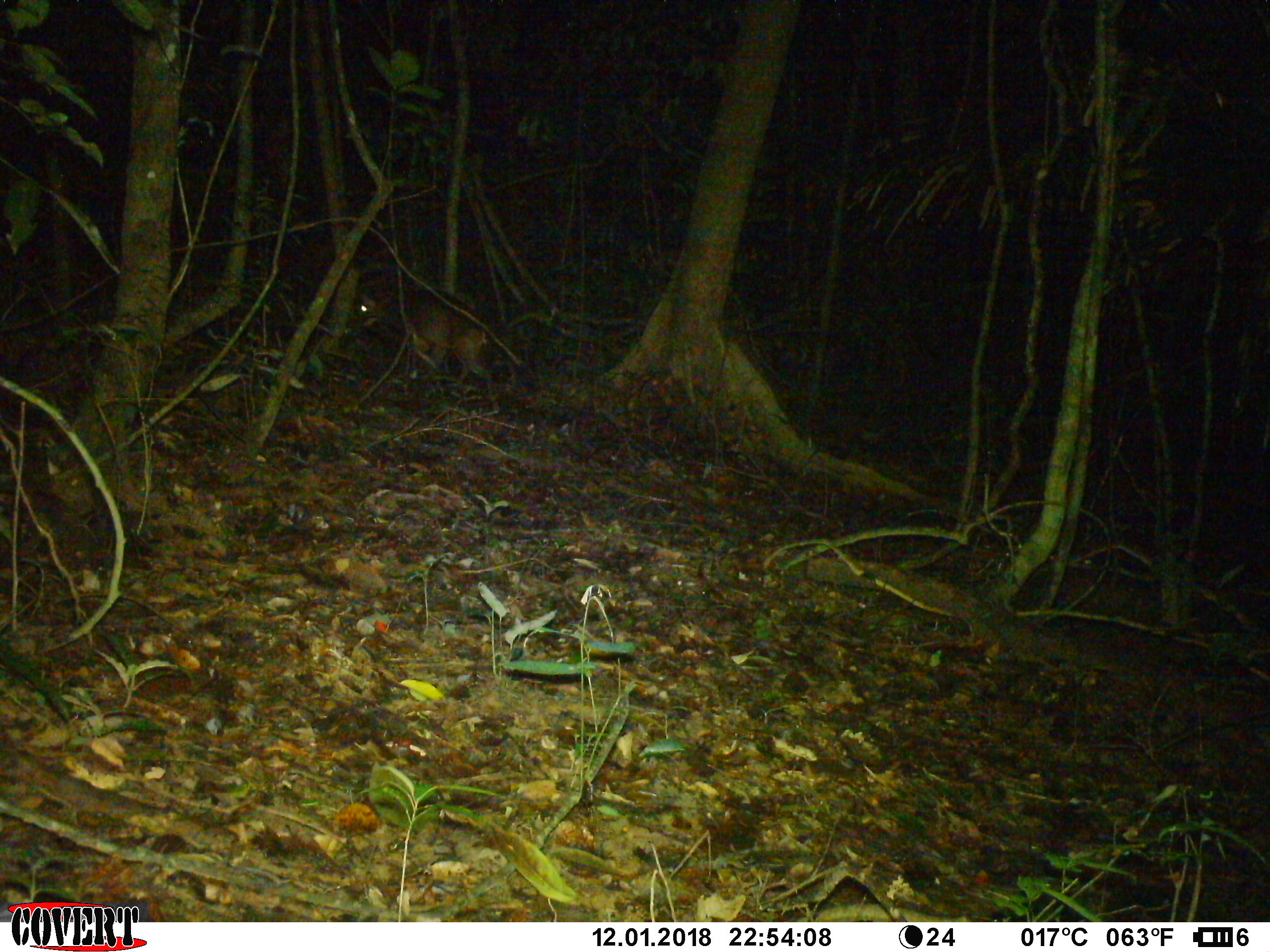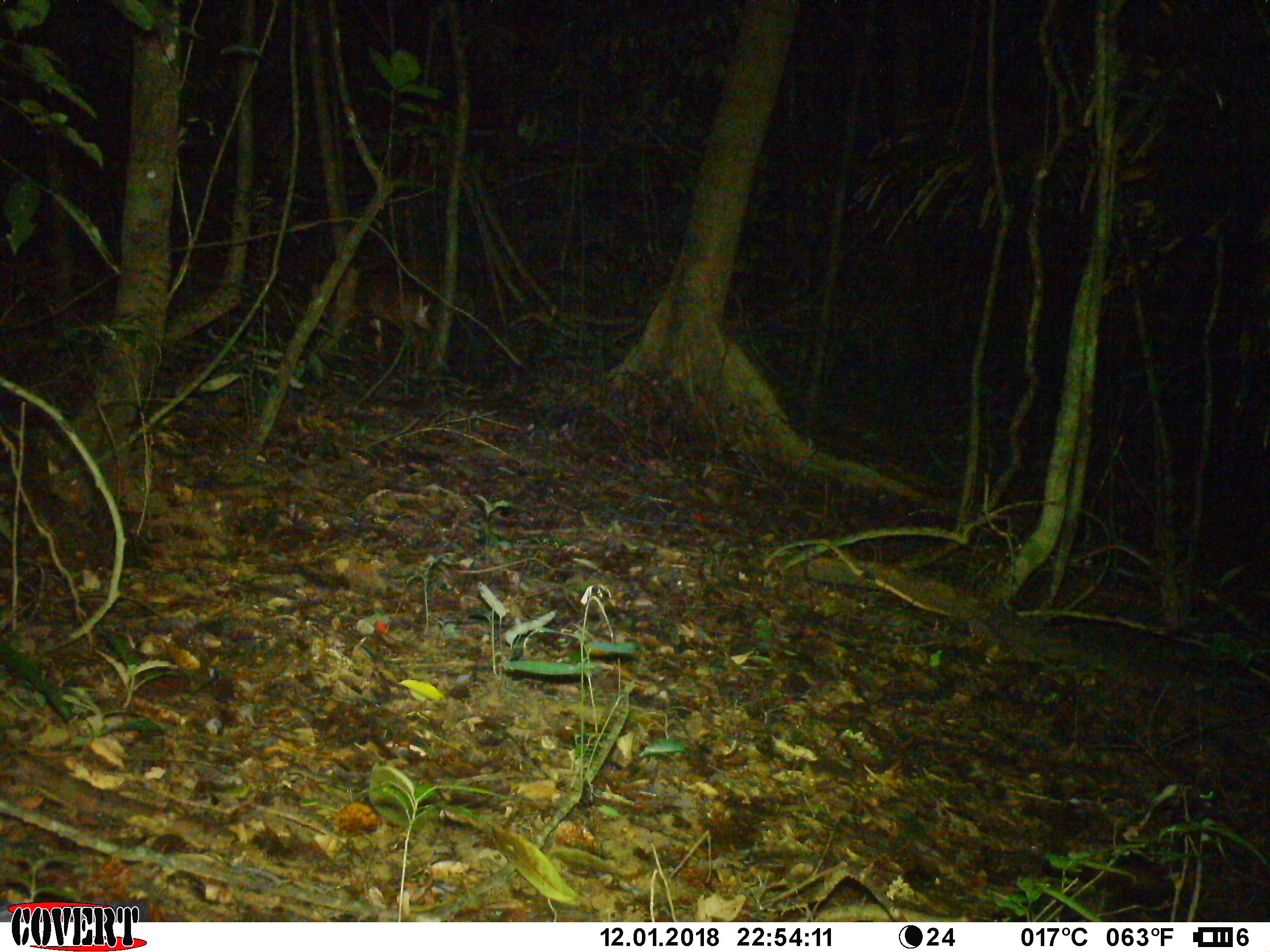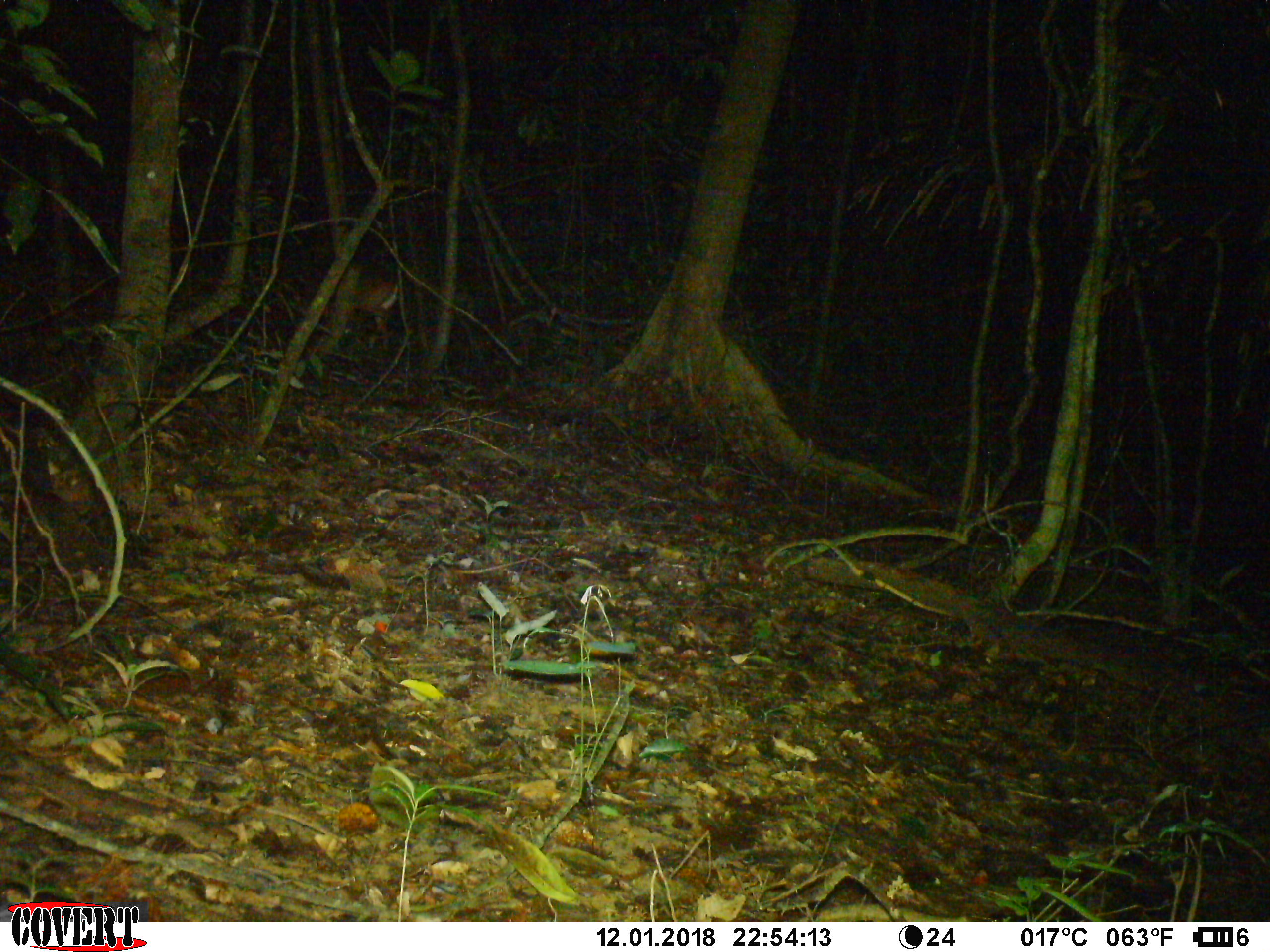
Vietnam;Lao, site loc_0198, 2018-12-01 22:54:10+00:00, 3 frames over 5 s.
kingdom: Animalia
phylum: Chordata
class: Mammalia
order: Artiodactyla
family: Cervidae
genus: Muntiacus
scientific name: Muntiacus vuquangensis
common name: large-antlered muntjac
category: large antlered muntjac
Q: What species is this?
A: Large antlered muntjac (large-antlered muntjac) (Muntiacus vuquangensis).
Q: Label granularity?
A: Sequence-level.